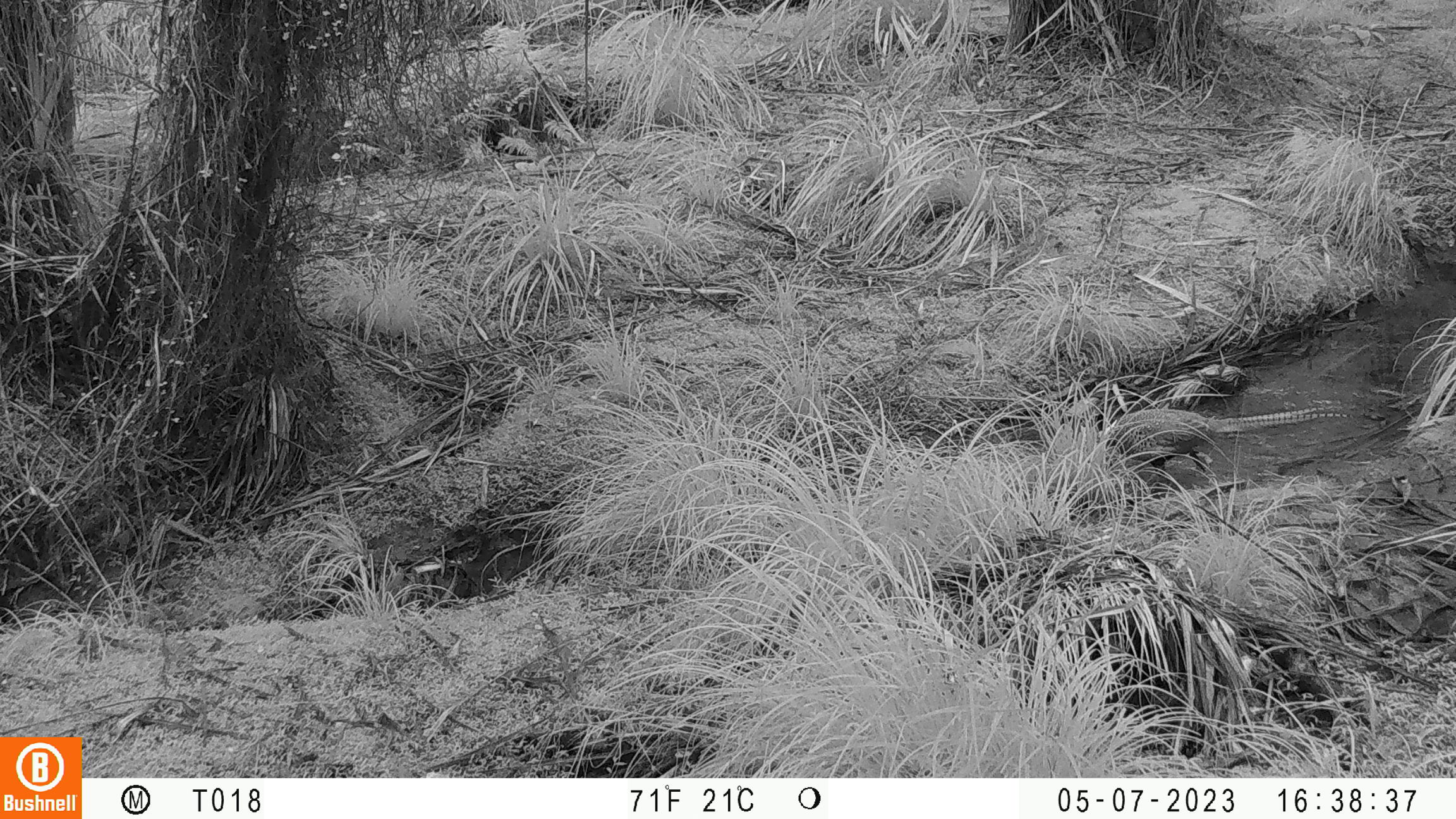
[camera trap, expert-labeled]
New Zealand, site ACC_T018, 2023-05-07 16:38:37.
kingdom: Animalia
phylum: Chordata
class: Aves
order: Galliformes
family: Phasianidae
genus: Phasianus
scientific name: Phasianus colchicus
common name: common pheasant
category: pheasant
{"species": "pheasant (common pheasant) (Phasianus colchicus)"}